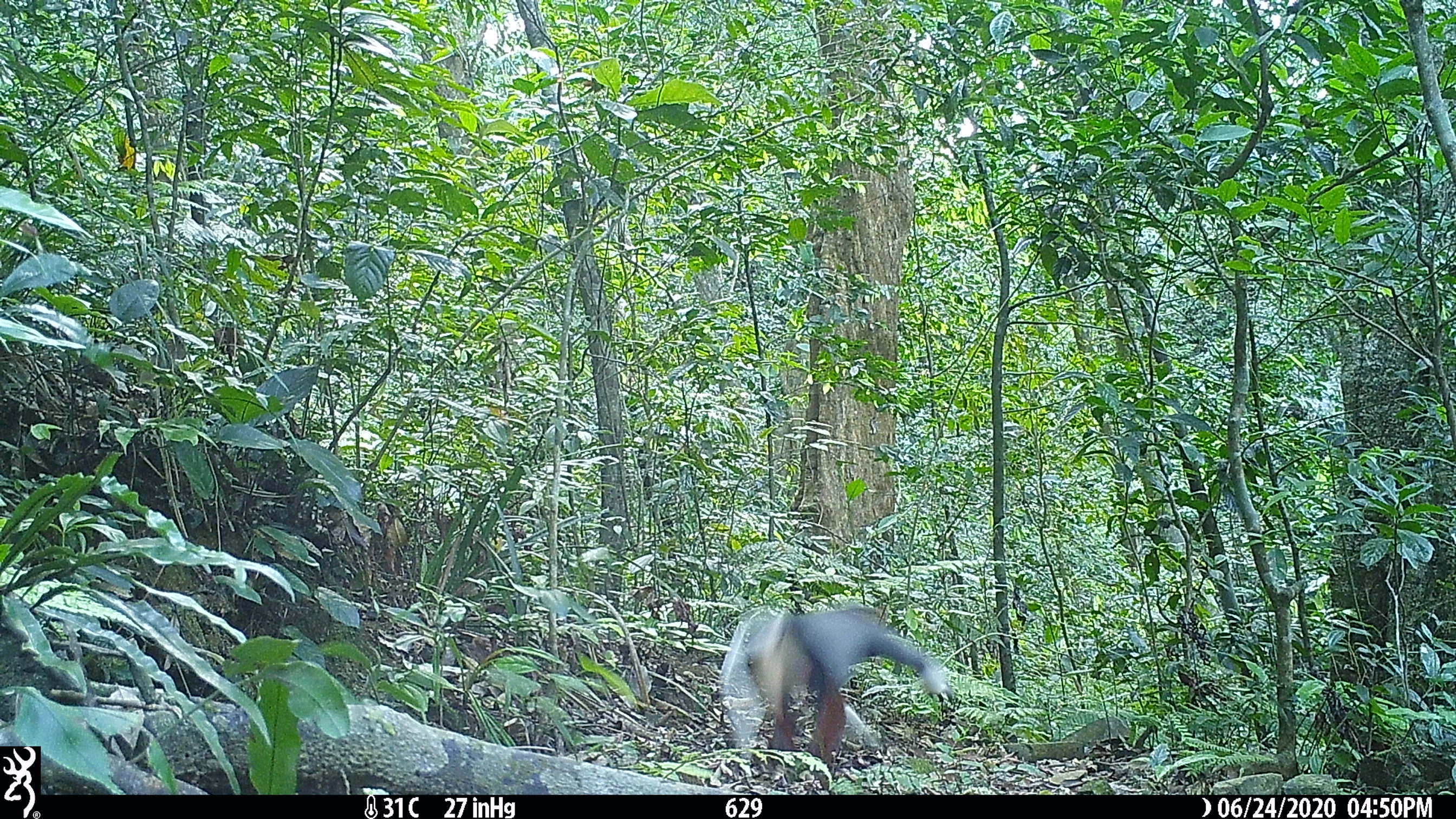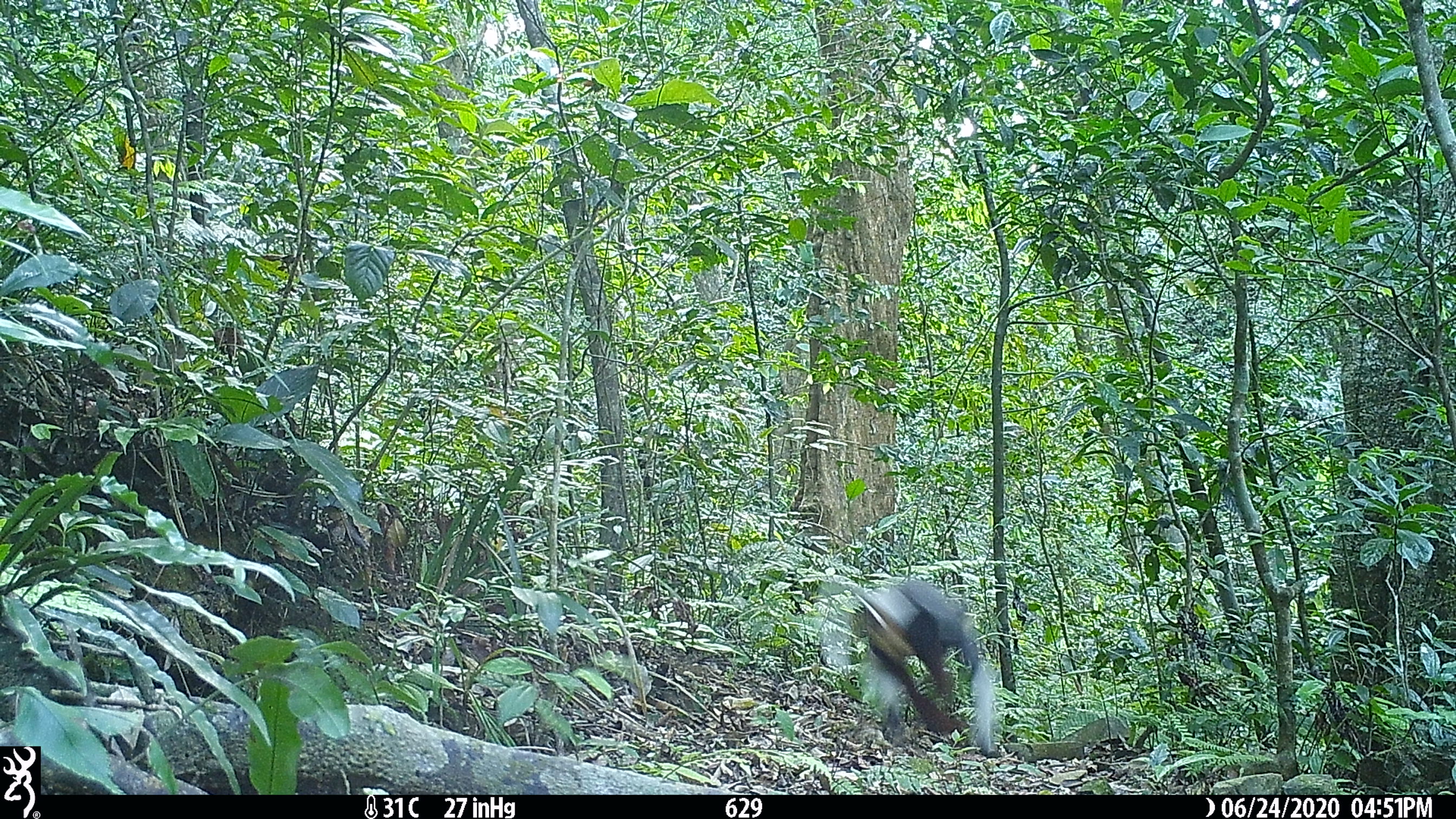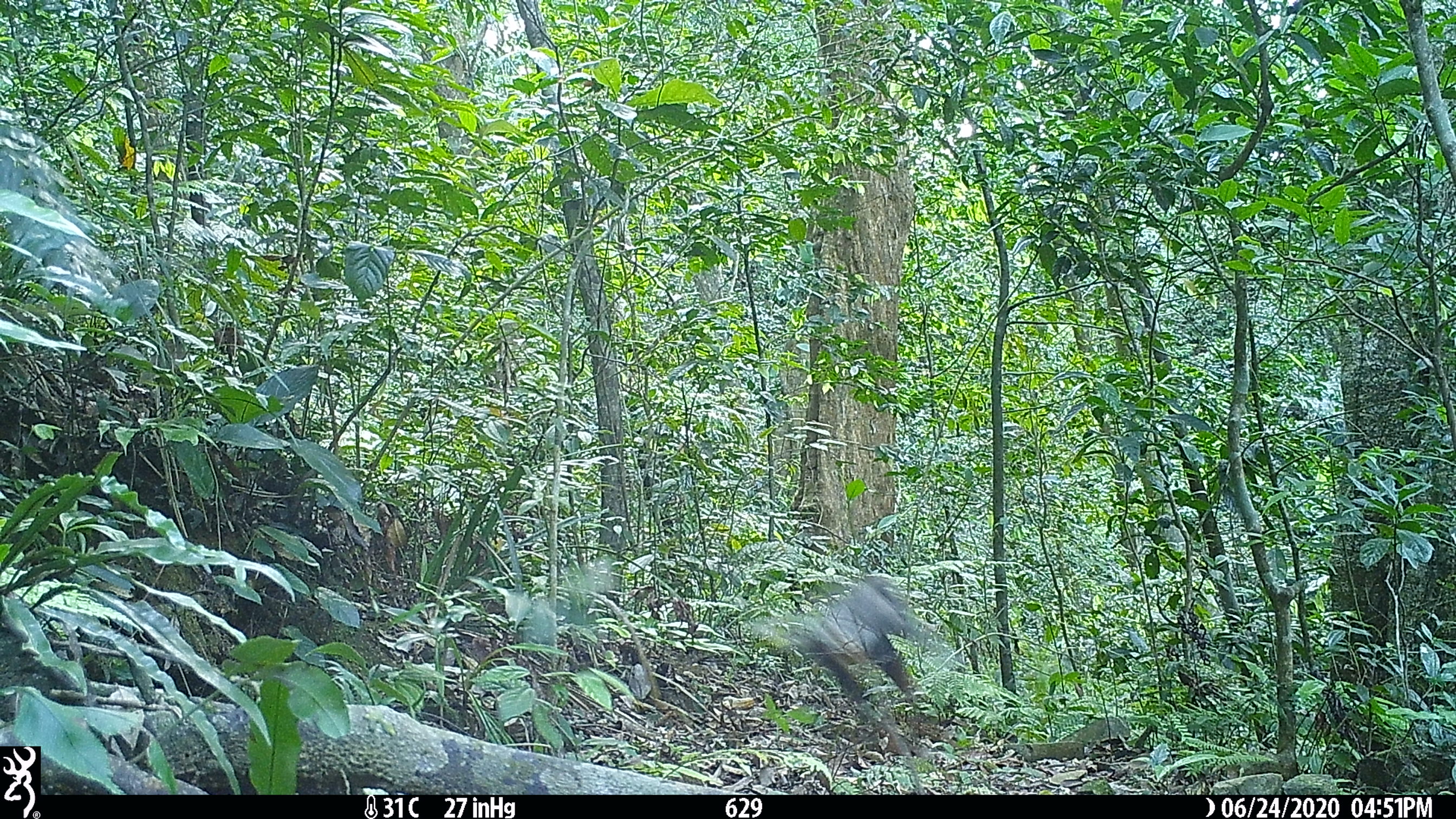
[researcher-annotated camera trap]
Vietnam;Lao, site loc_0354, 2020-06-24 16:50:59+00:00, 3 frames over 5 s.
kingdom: Animalia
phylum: Chordata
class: Mammalia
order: Primates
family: Cercopithecidae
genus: Pygathrix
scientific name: Pygathrix nemaeus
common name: red-shanked douc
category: red shanked douc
Red shanked douc (red-shanked douc) (Pygathrix nemaeus). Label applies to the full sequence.